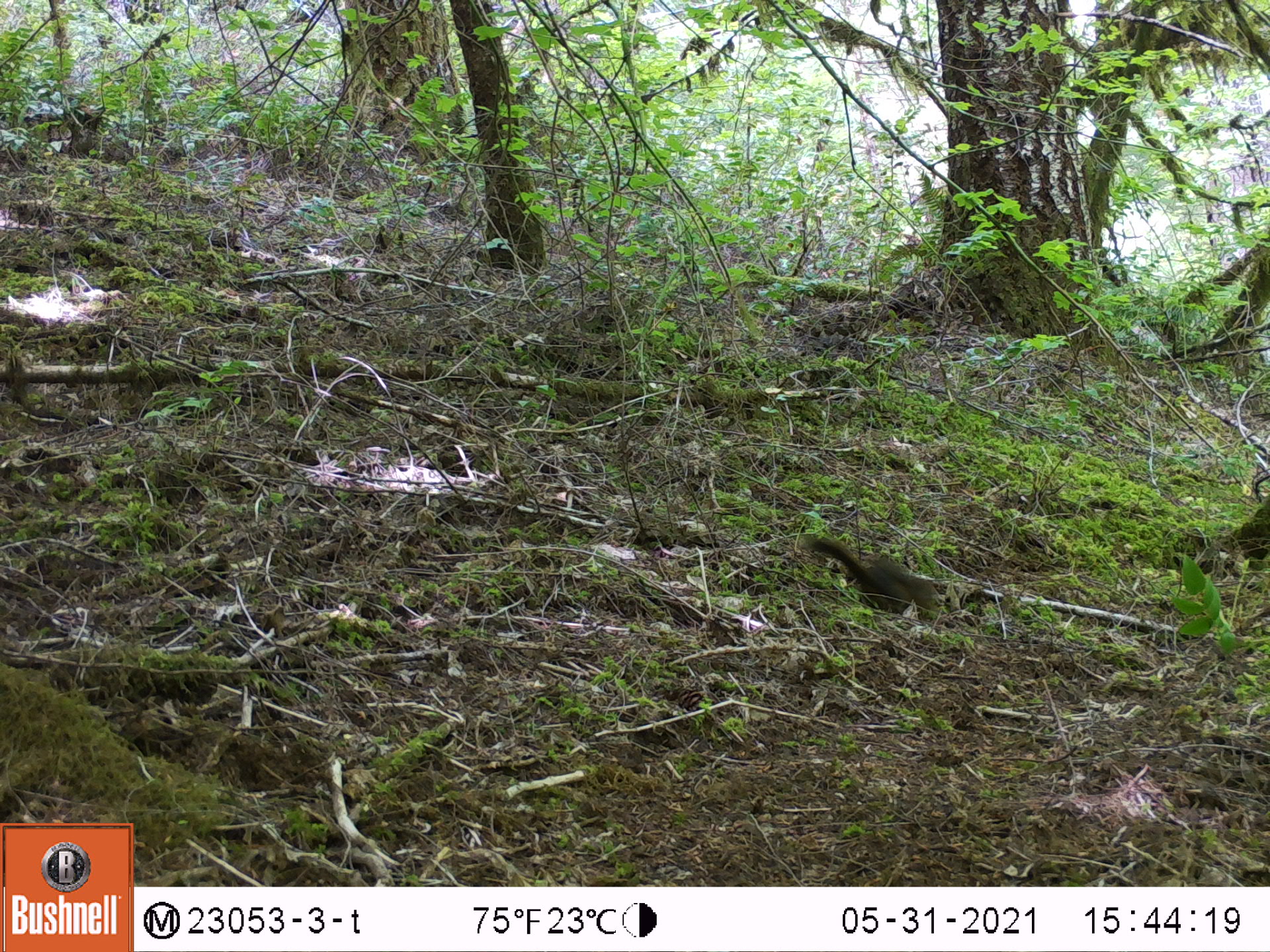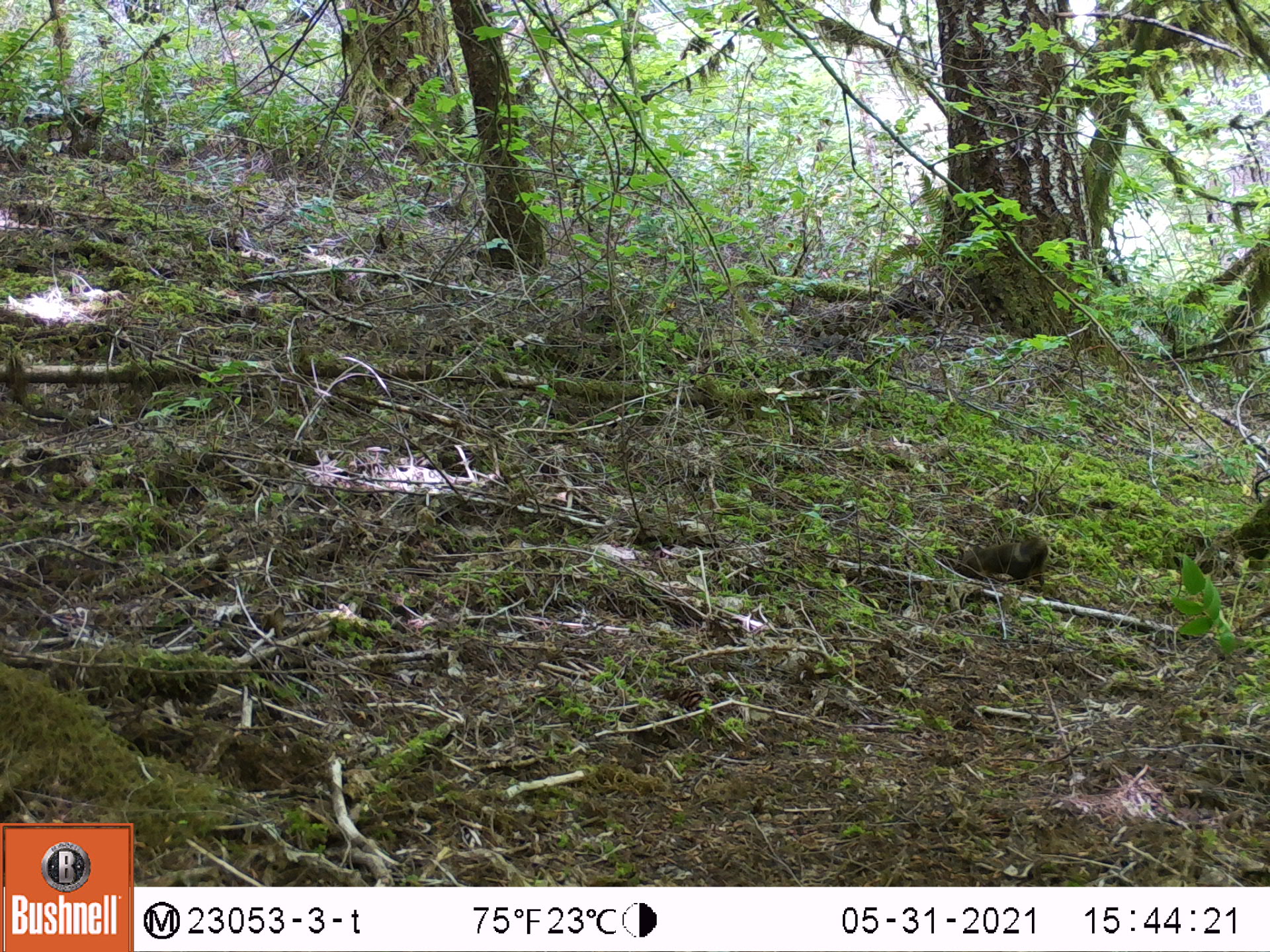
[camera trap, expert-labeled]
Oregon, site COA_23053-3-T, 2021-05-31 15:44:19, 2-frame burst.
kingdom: Animalia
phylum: Chordata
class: Mammalia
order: Rodentia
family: Sciuridae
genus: Tamiasciurus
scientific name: Tamiasciurus douglasii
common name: douglas squirrel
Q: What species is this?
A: Douglas squirrel (Tamiasciurus douglasii).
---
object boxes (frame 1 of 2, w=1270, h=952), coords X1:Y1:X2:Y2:
douglas squirrel: 798:531:948:624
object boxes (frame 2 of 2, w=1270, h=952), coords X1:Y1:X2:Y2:
douglas squirrel: 962:528:1051:587